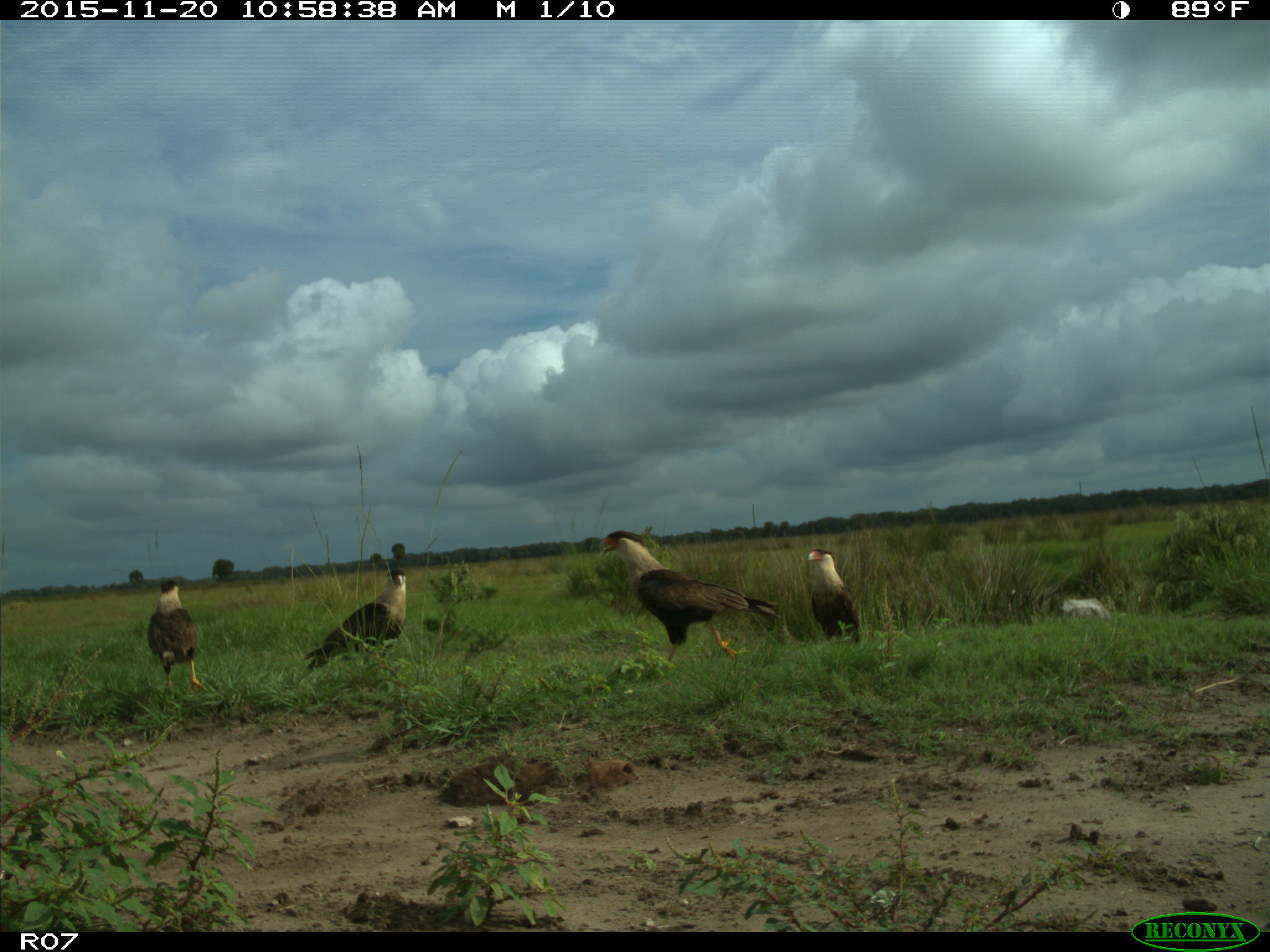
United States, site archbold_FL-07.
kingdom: Animalia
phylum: Chordata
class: Aves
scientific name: Aves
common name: birds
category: unidentified bird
Unidentified bird (birds) (Aves).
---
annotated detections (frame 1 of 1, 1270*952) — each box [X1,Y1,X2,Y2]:
animal: [599,530,783,663]; [303,569,407,672]; [146,580,209,691]; [807,548,862,646]